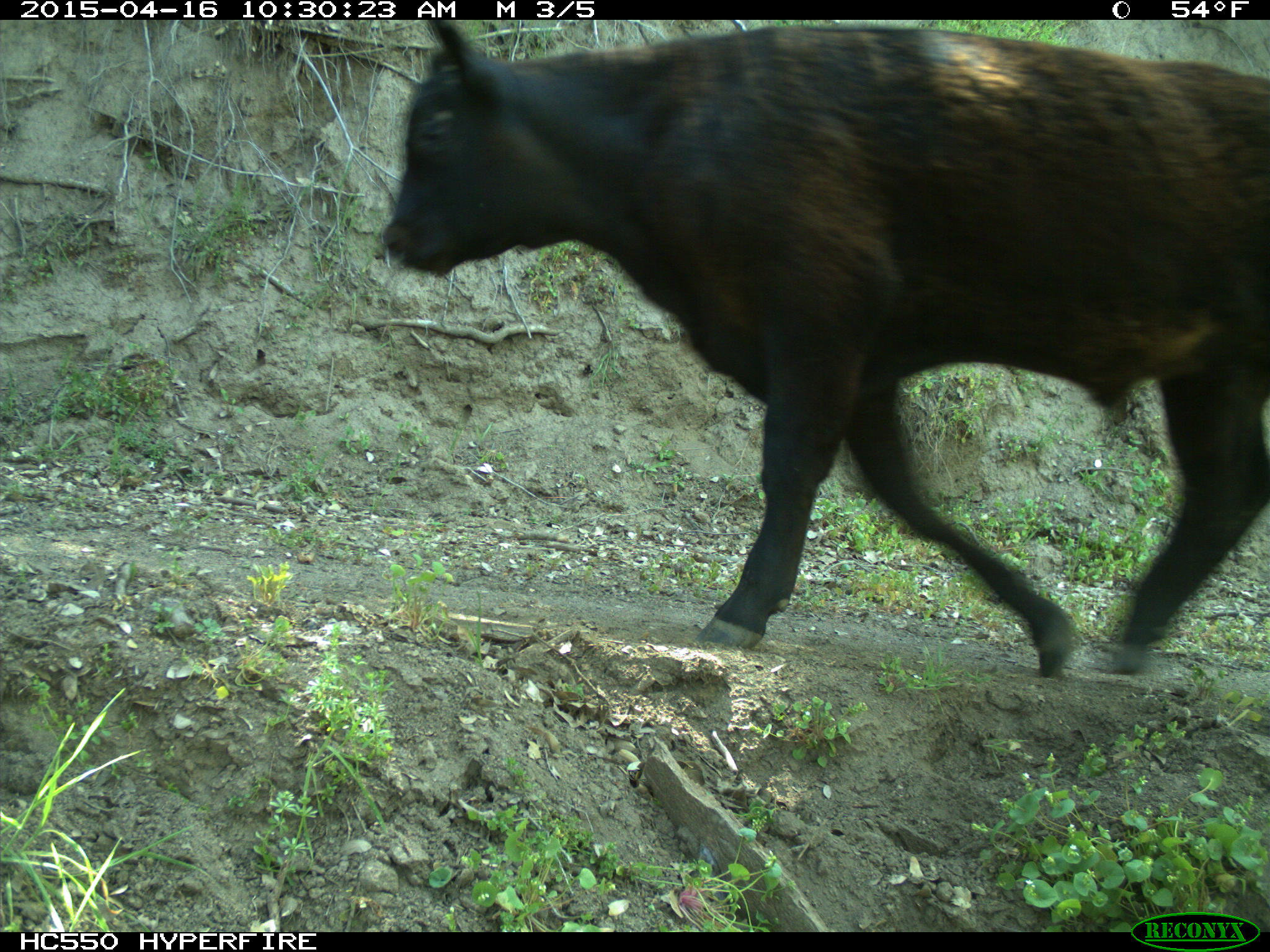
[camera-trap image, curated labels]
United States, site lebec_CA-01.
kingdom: Animalia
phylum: Chordata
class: Mammalia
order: Artiodactyla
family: Bovidae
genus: Bos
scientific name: Bos taurus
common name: domestic cow